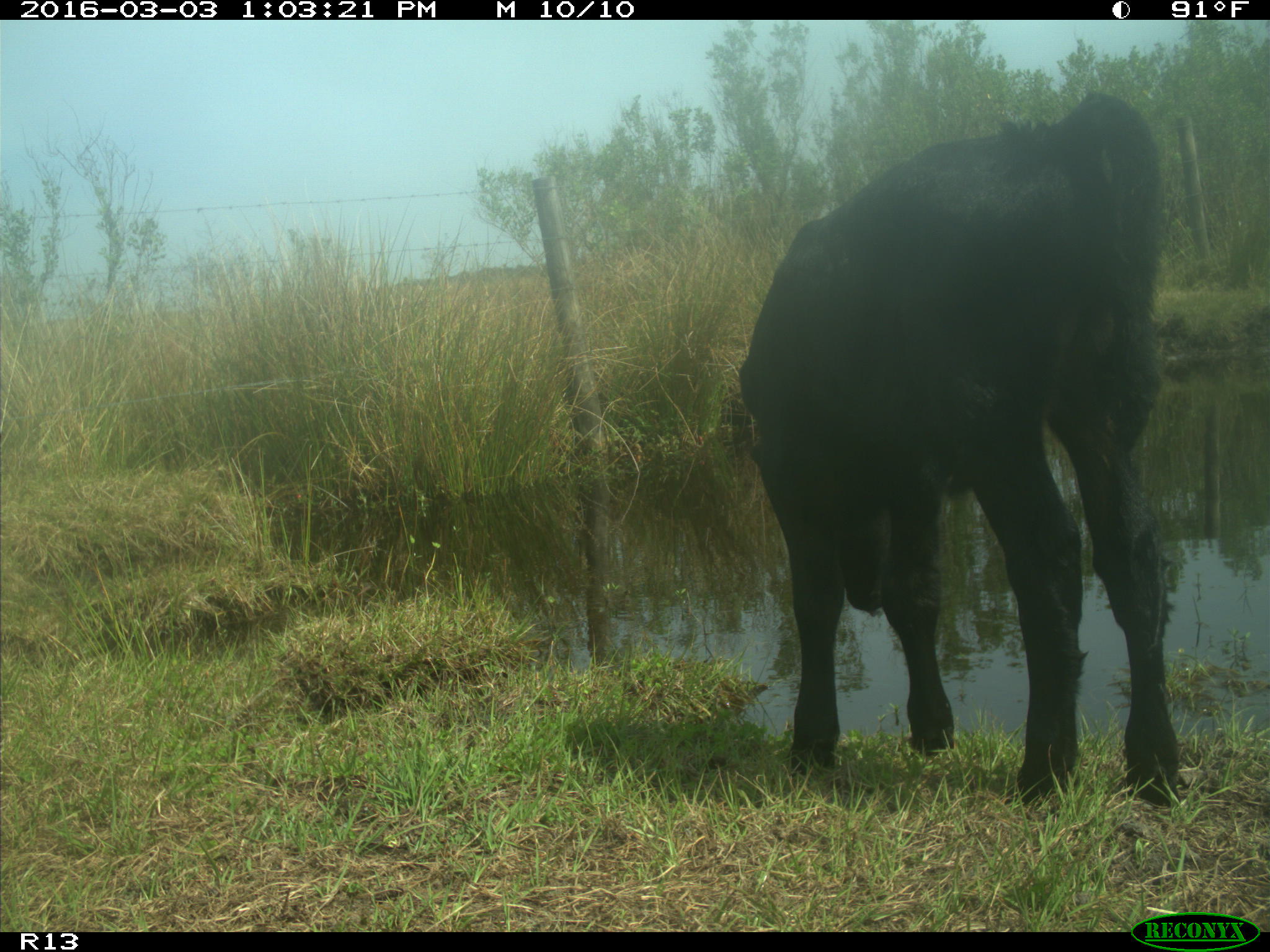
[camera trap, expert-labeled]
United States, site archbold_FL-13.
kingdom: Animalia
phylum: Chordata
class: Mammalia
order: Artiodactyla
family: Bovidae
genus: Bos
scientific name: Bos taurus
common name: domestic cow